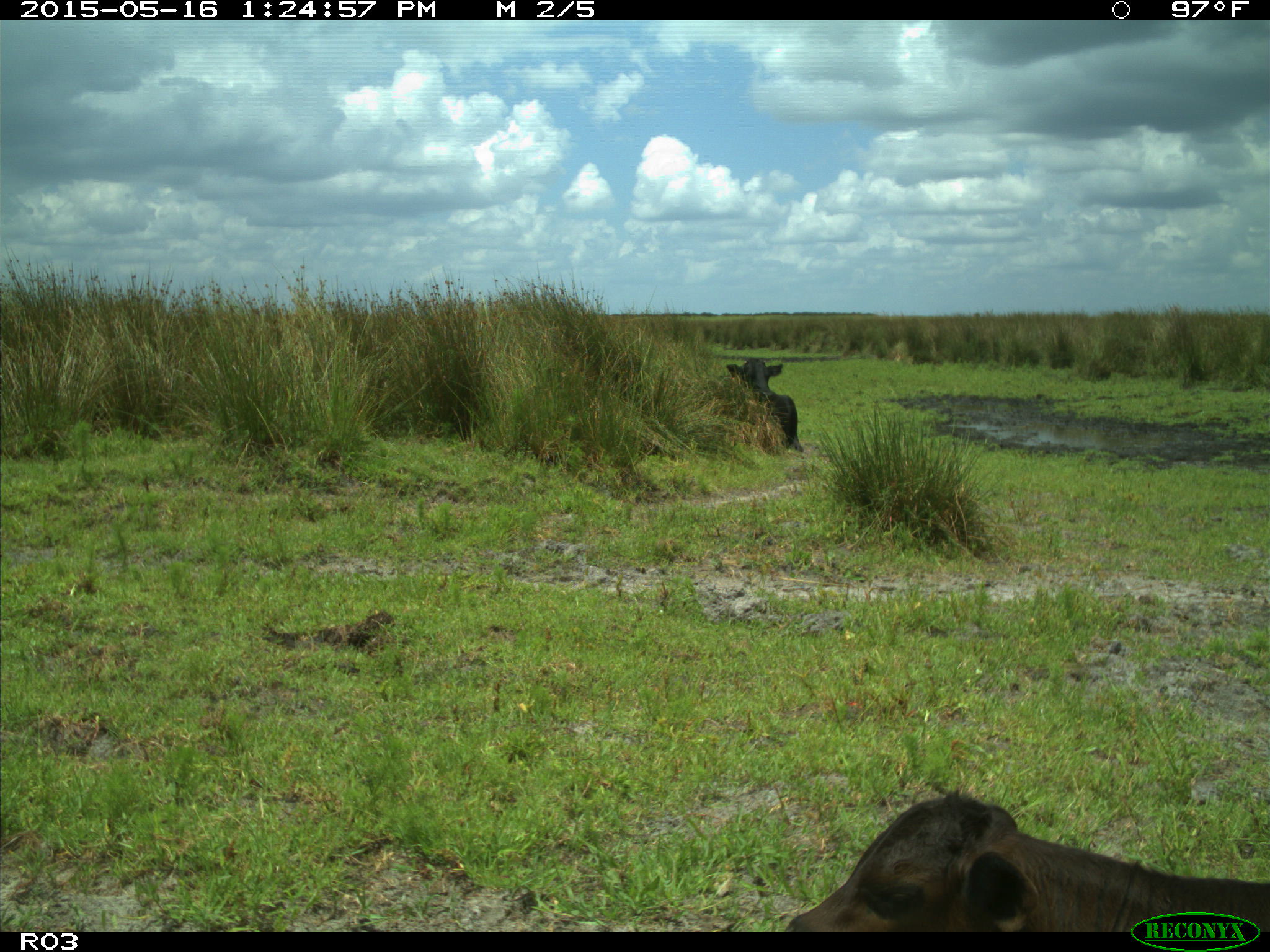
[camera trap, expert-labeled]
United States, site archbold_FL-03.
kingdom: Animalia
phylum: Chordata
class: Mammalia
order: Artiodactyla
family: Bovidae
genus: Bos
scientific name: Bos taurus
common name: domestic cow